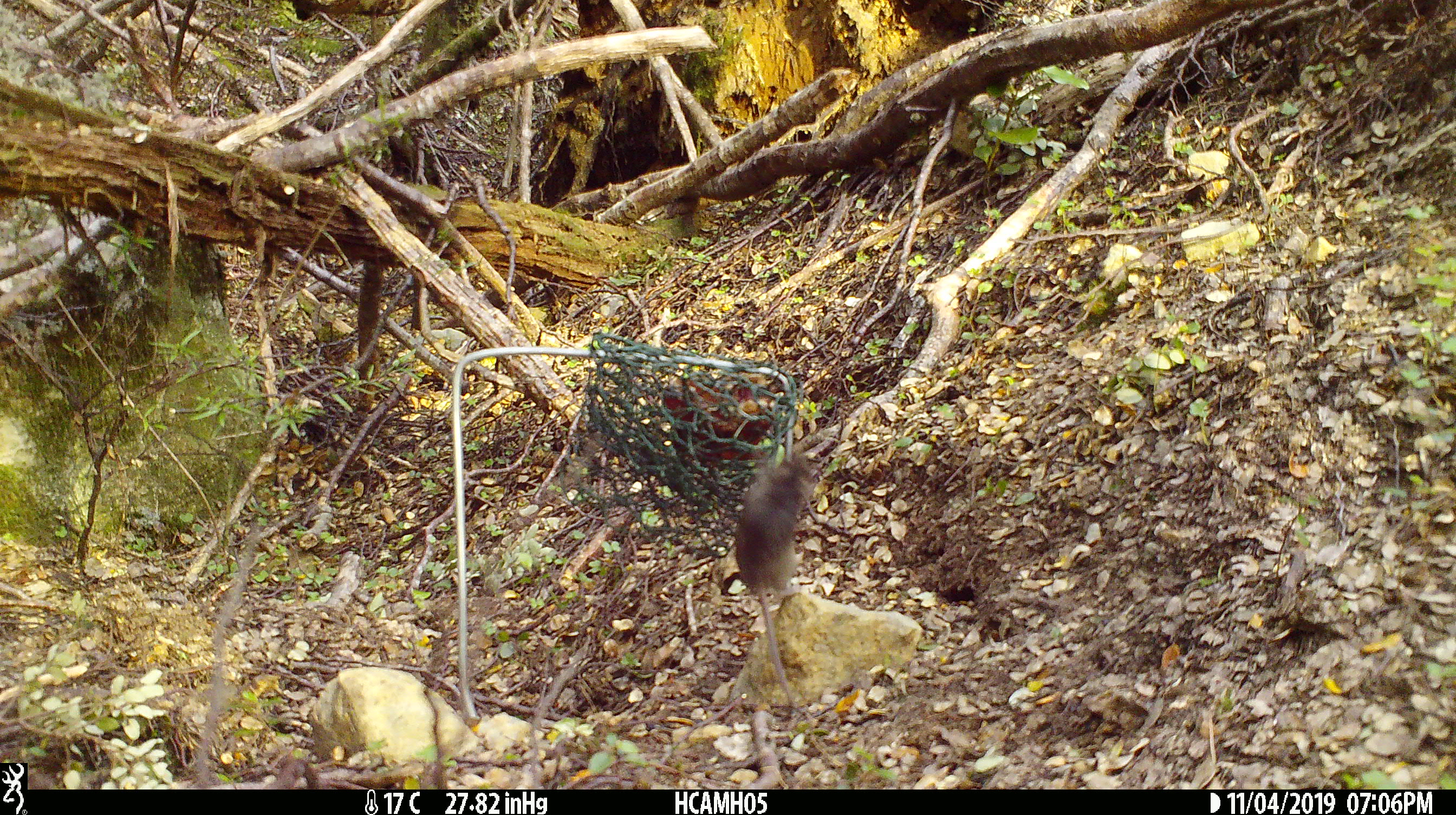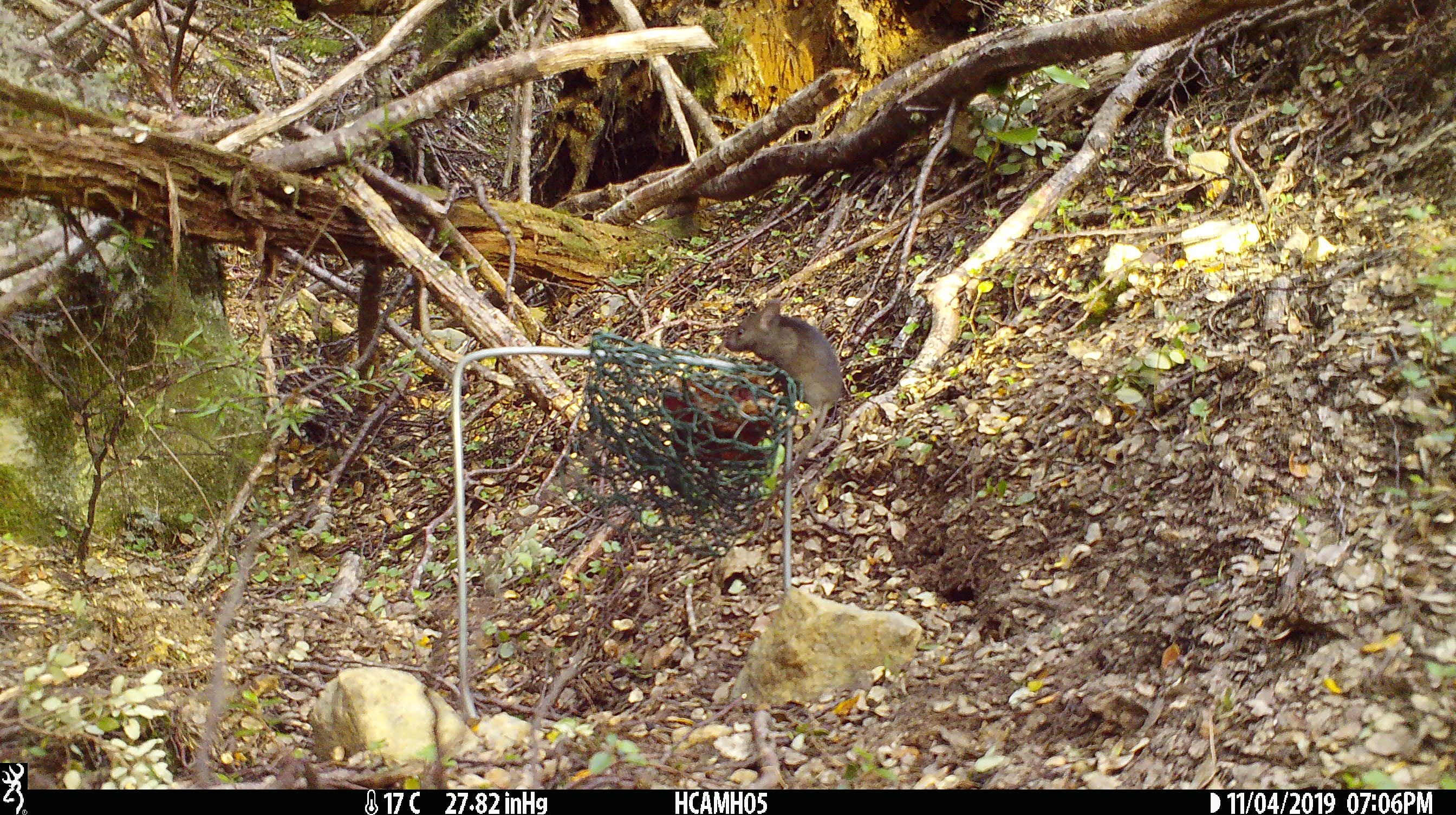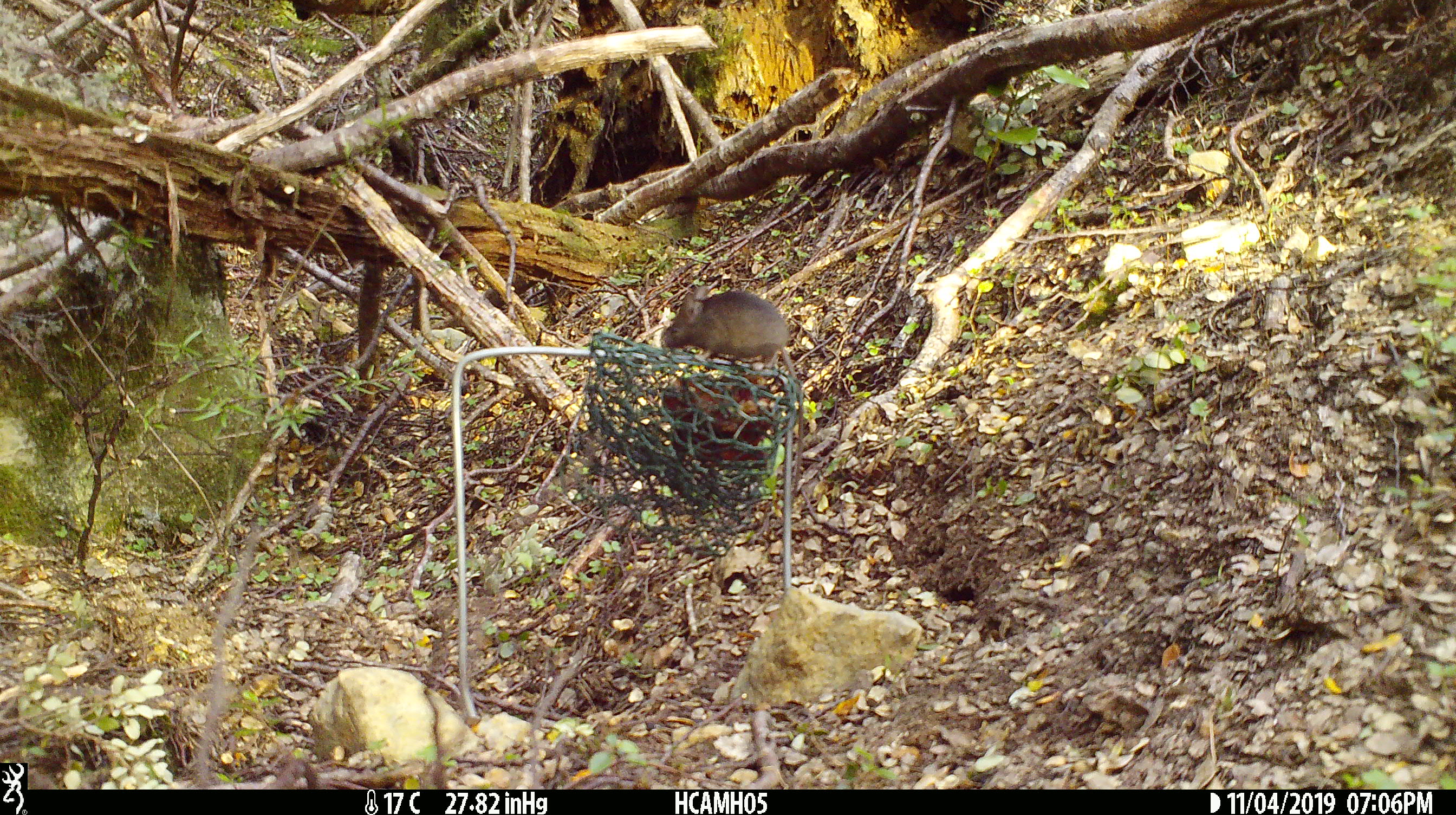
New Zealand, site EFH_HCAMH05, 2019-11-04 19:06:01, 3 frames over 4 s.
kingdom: Animalia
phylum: Chordata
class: Mammalia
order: Rodentia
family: Muridae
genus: Mus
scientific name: Mus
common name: mouse